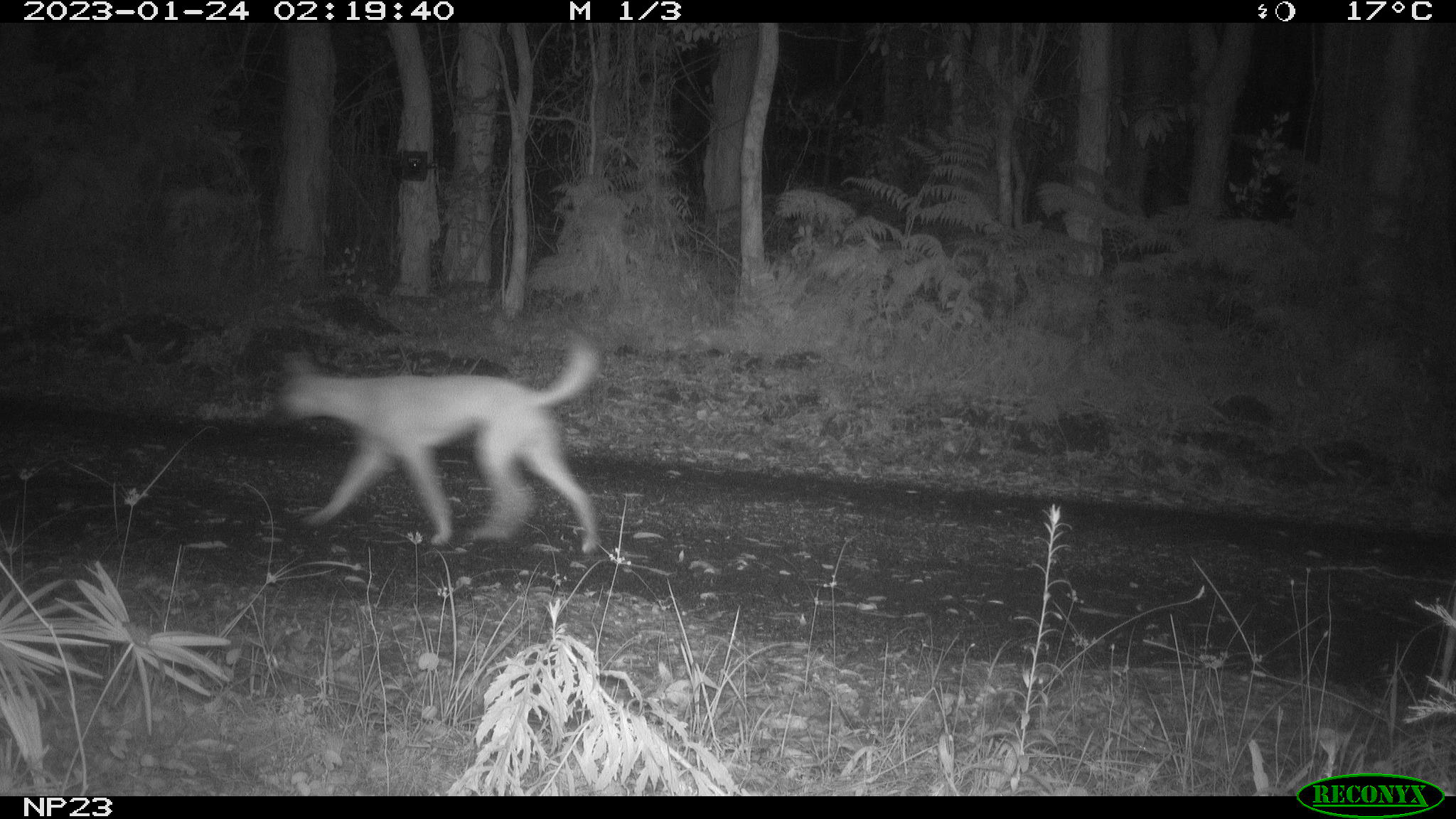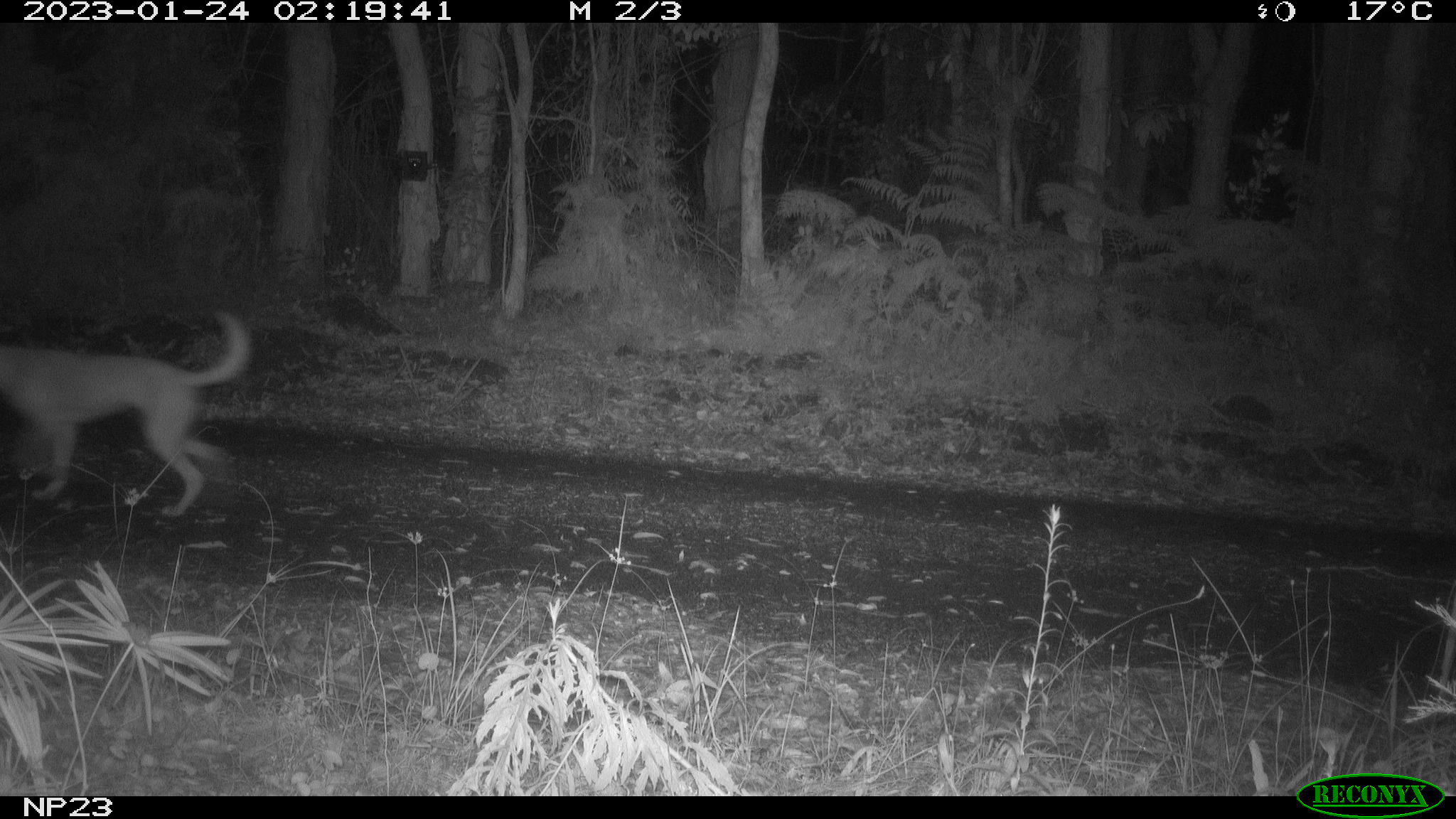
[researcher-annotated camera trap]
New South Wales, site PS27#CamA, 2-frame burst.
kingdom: Animalia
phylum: Chordata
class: Mammalia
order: Carnivora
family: Canidae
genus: Canis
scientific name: Canis familiaris dingo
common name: dingo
Dingo (Canis familiaris dingo).